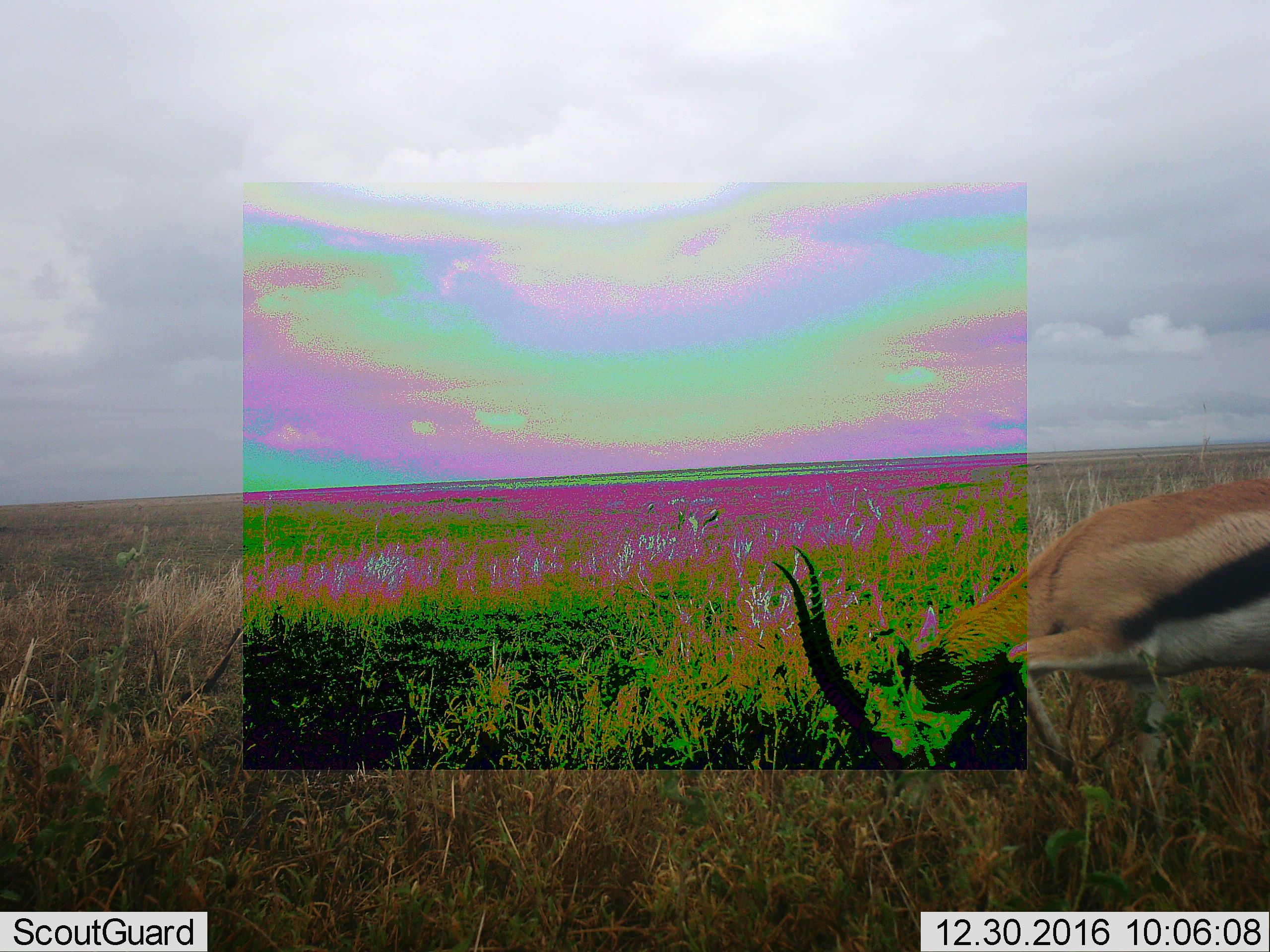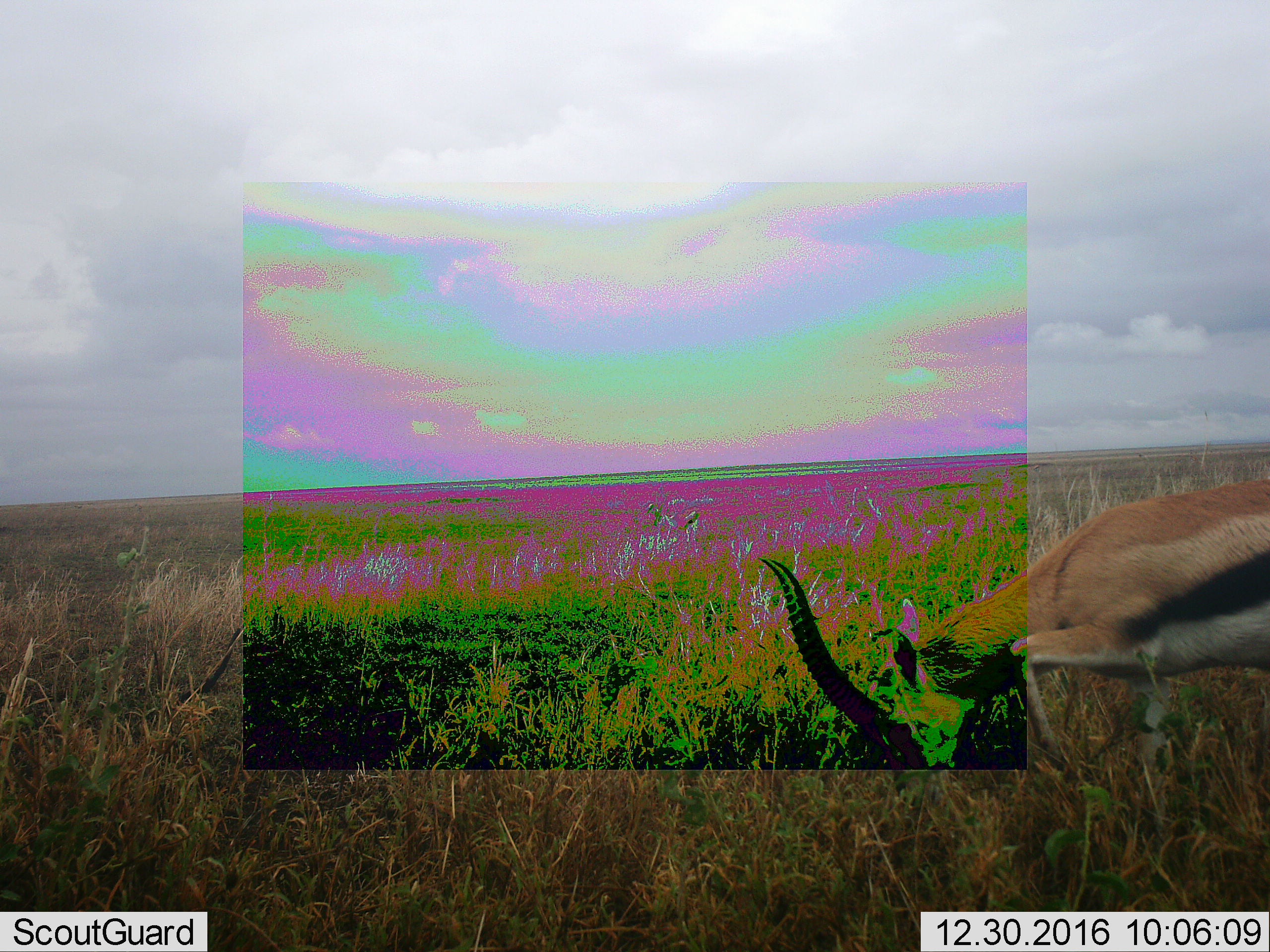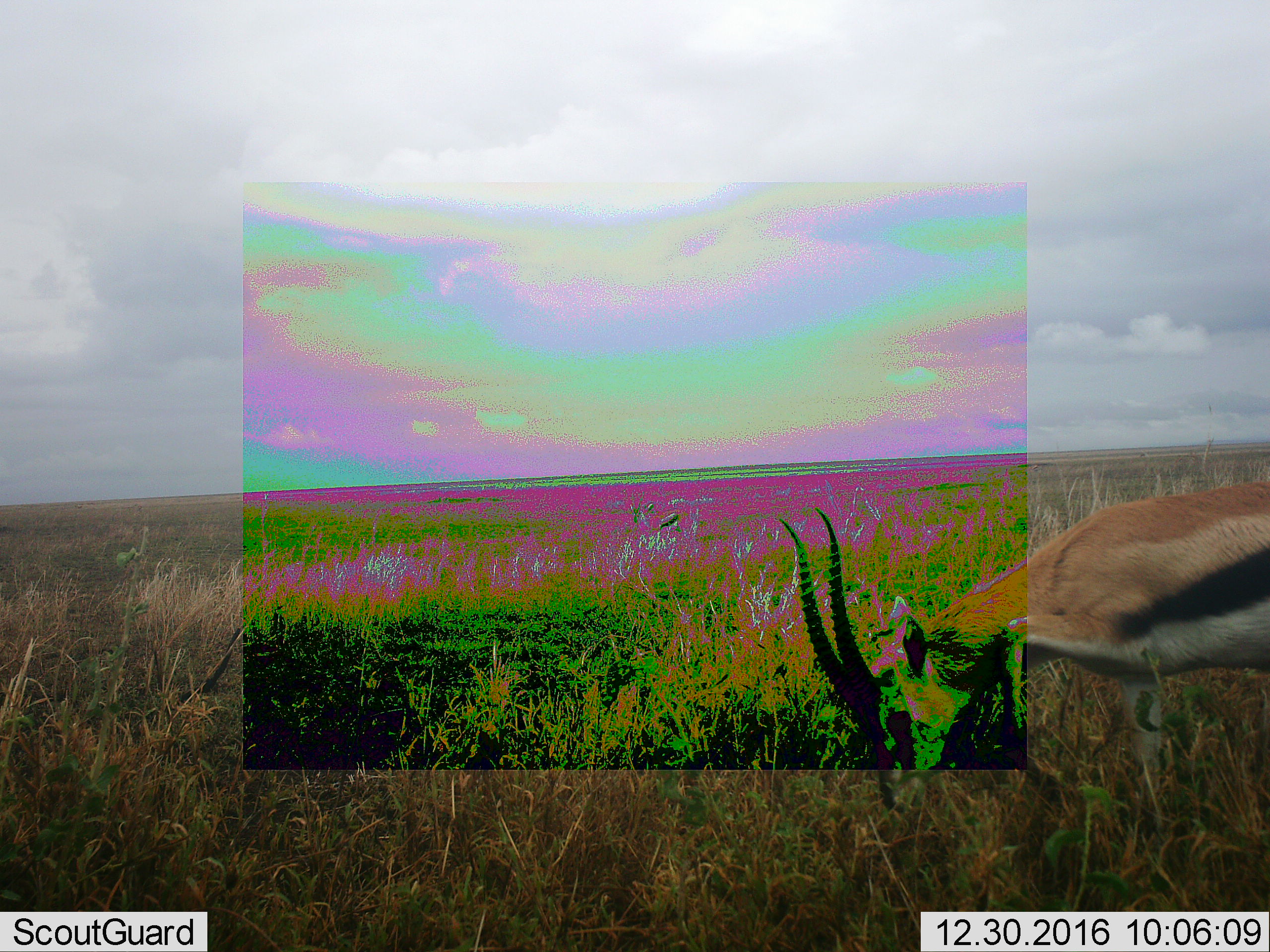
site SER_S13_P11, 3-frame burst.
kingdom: Animalia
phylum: Chordata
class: Mammalia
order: Artiodactyla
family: Bovidae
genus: Eudorcas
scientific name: Eudorcas thomsonii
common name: thomson's gazelle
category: gazellethomsons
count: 2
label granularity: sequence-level